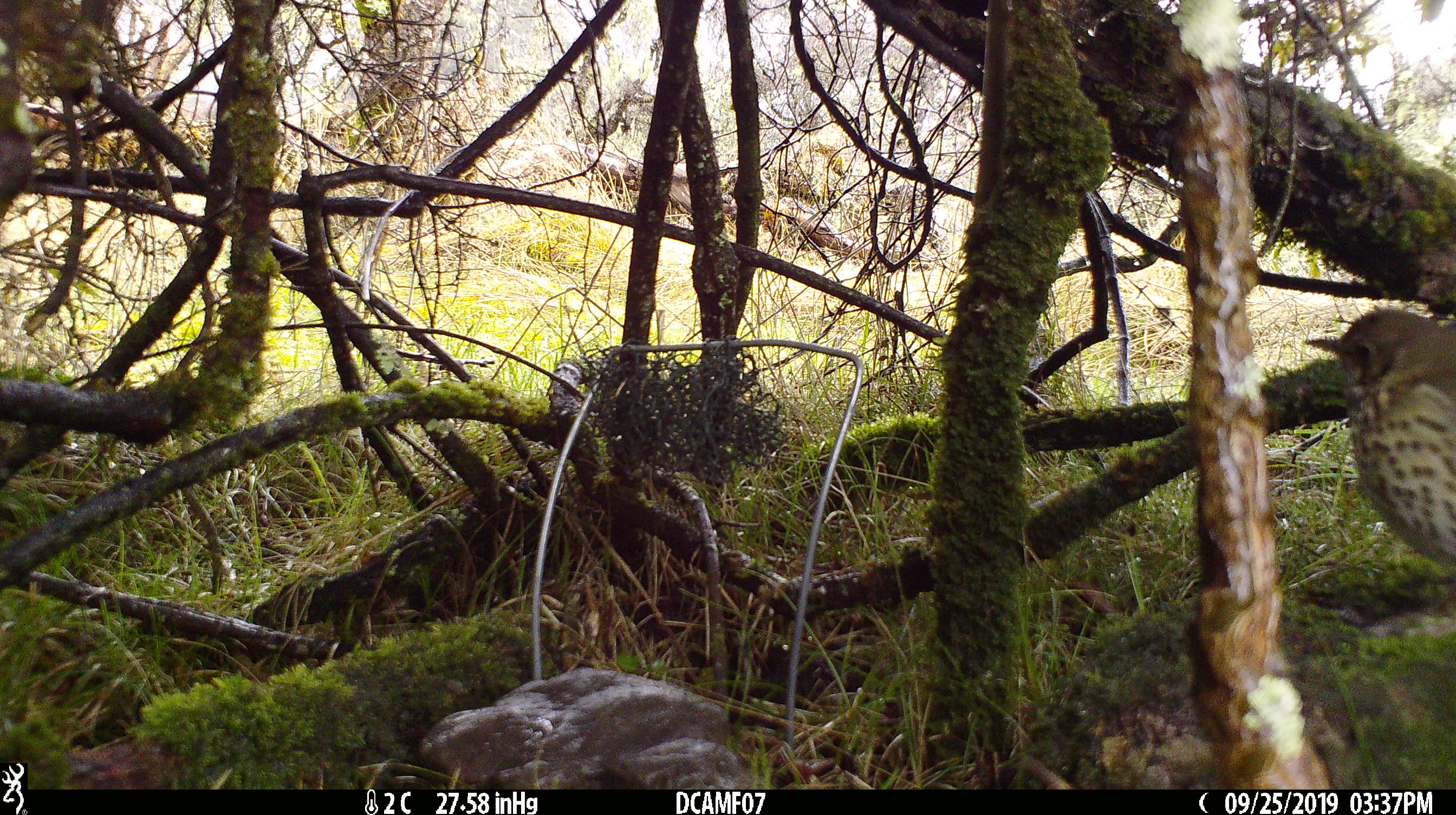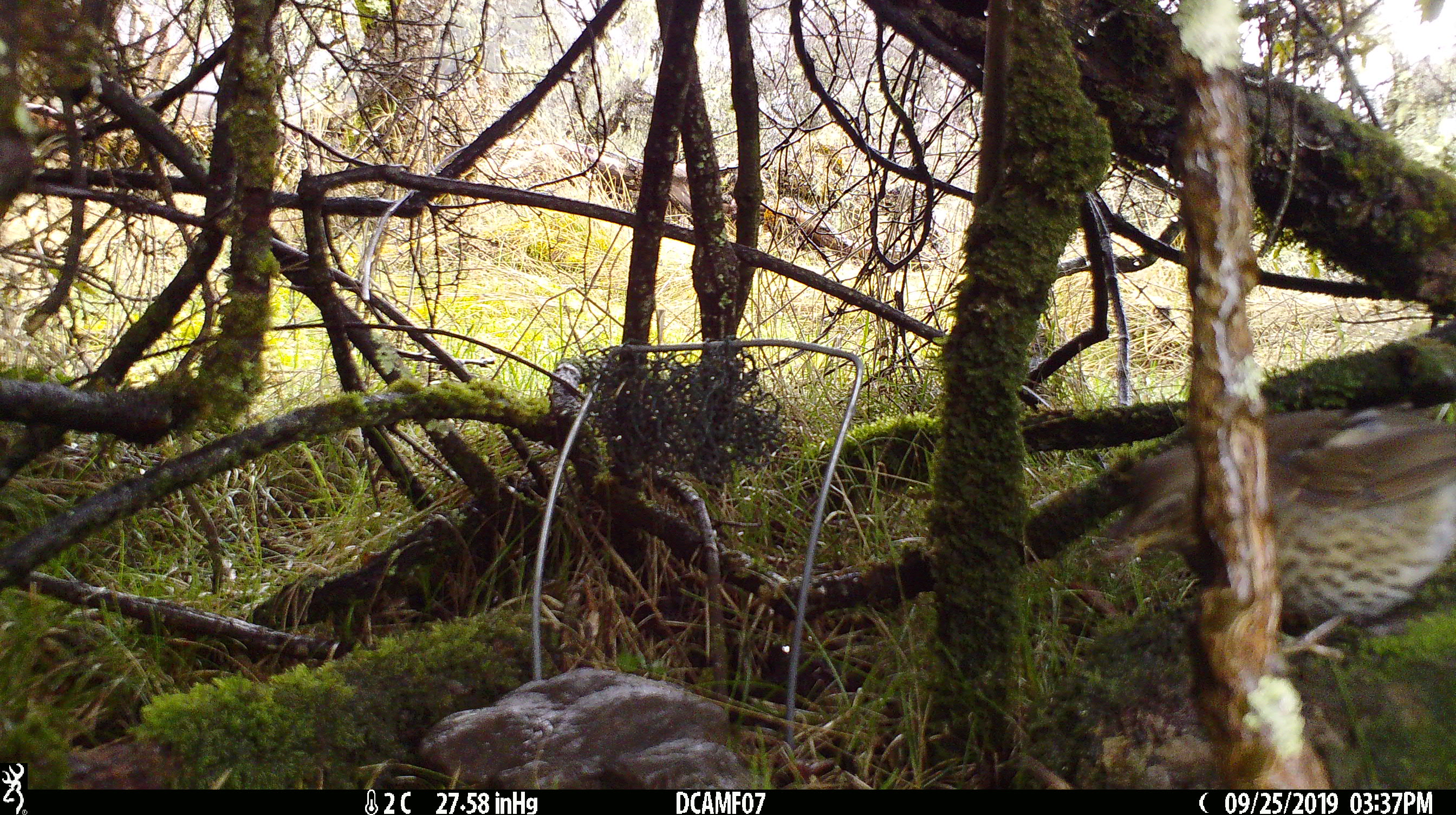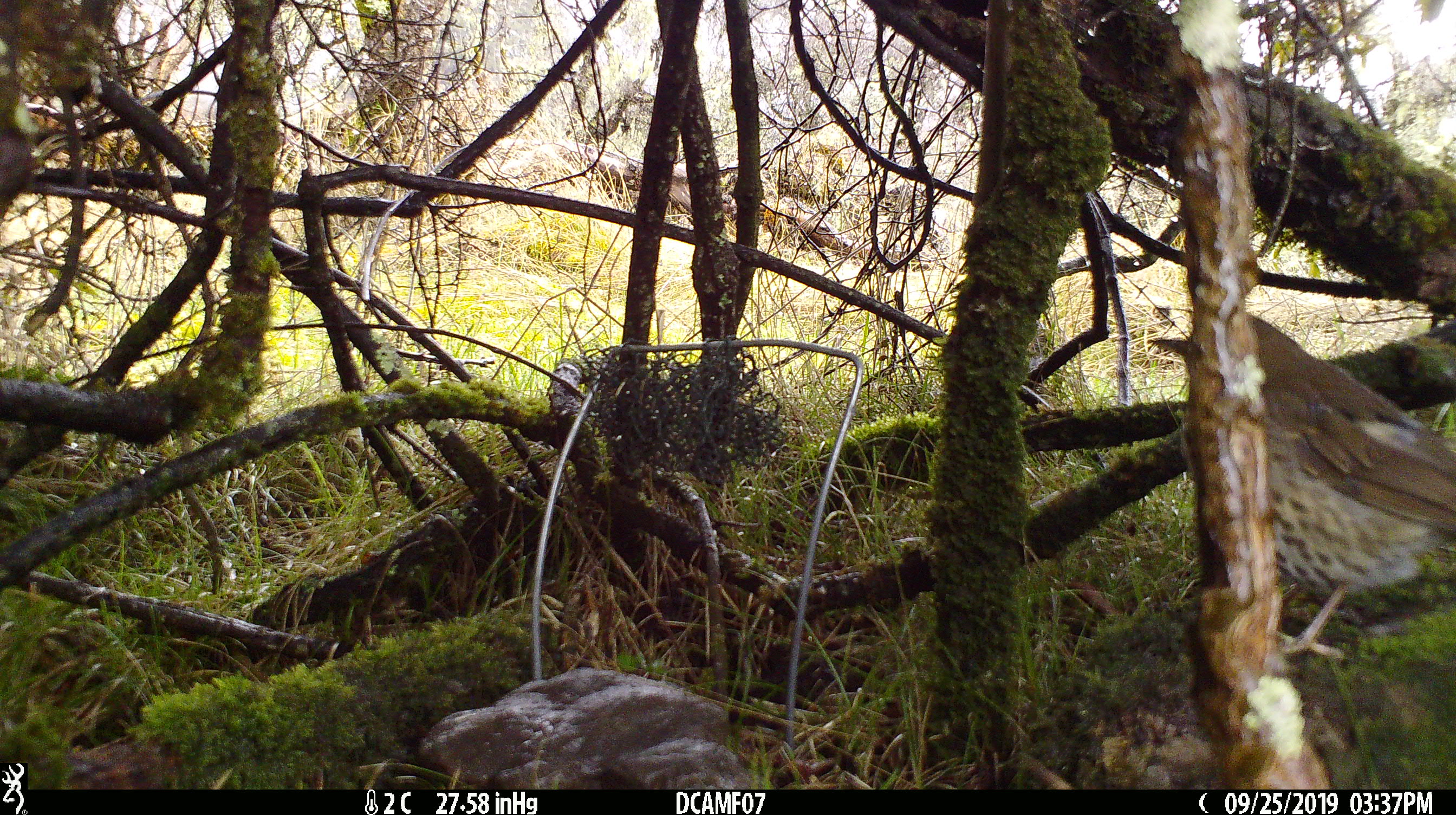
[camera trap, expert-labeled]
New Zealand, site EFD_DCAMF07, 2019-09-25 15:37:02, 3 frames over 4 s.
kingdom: Animalia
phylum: Chordata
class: Aves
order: Passeriformes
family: Turdidae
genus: Turdus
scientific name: Turdus philomelos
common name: song thrush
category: thrush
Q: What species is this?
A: Thrush (song thrush) (Turdus philomelos).